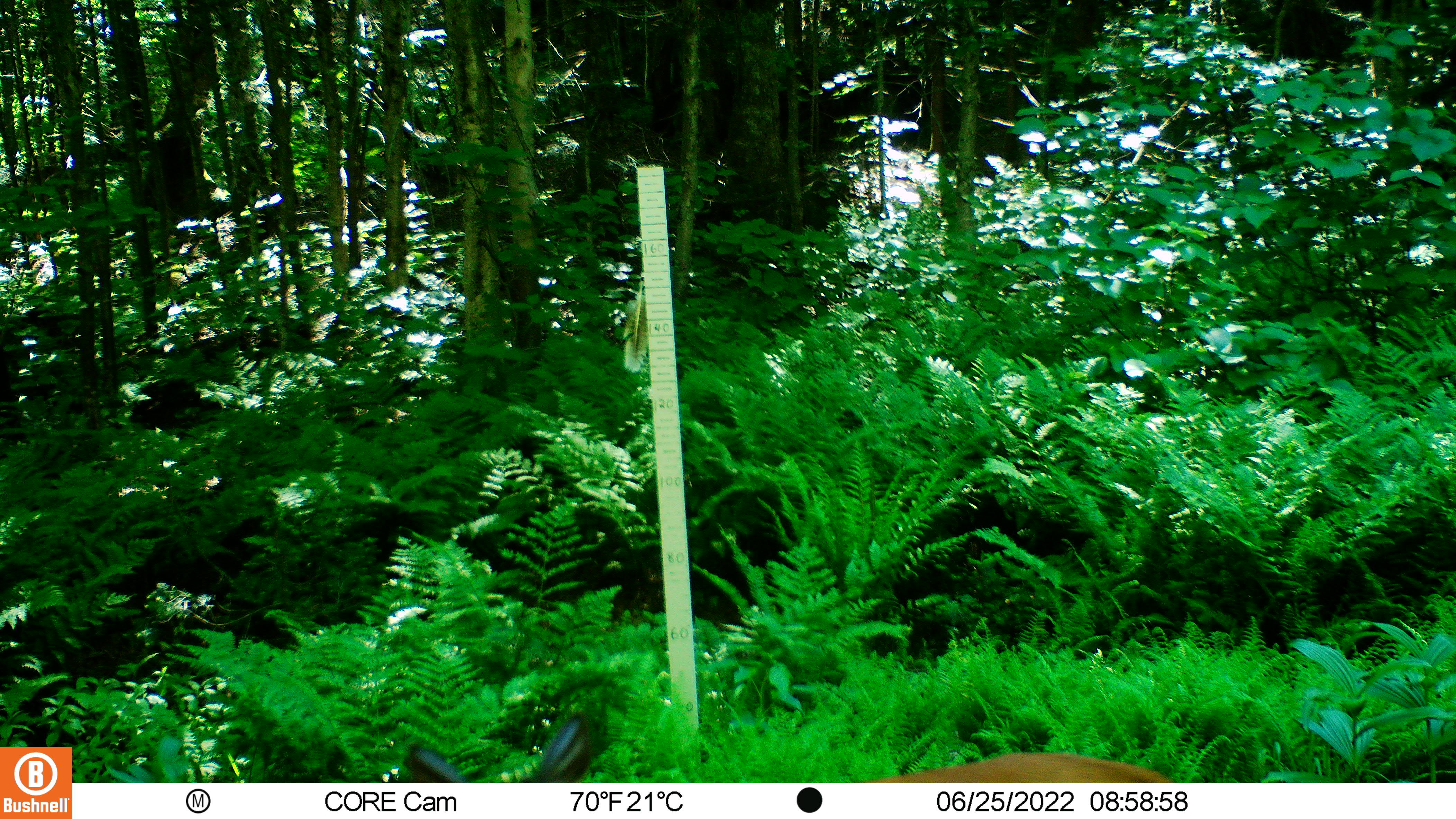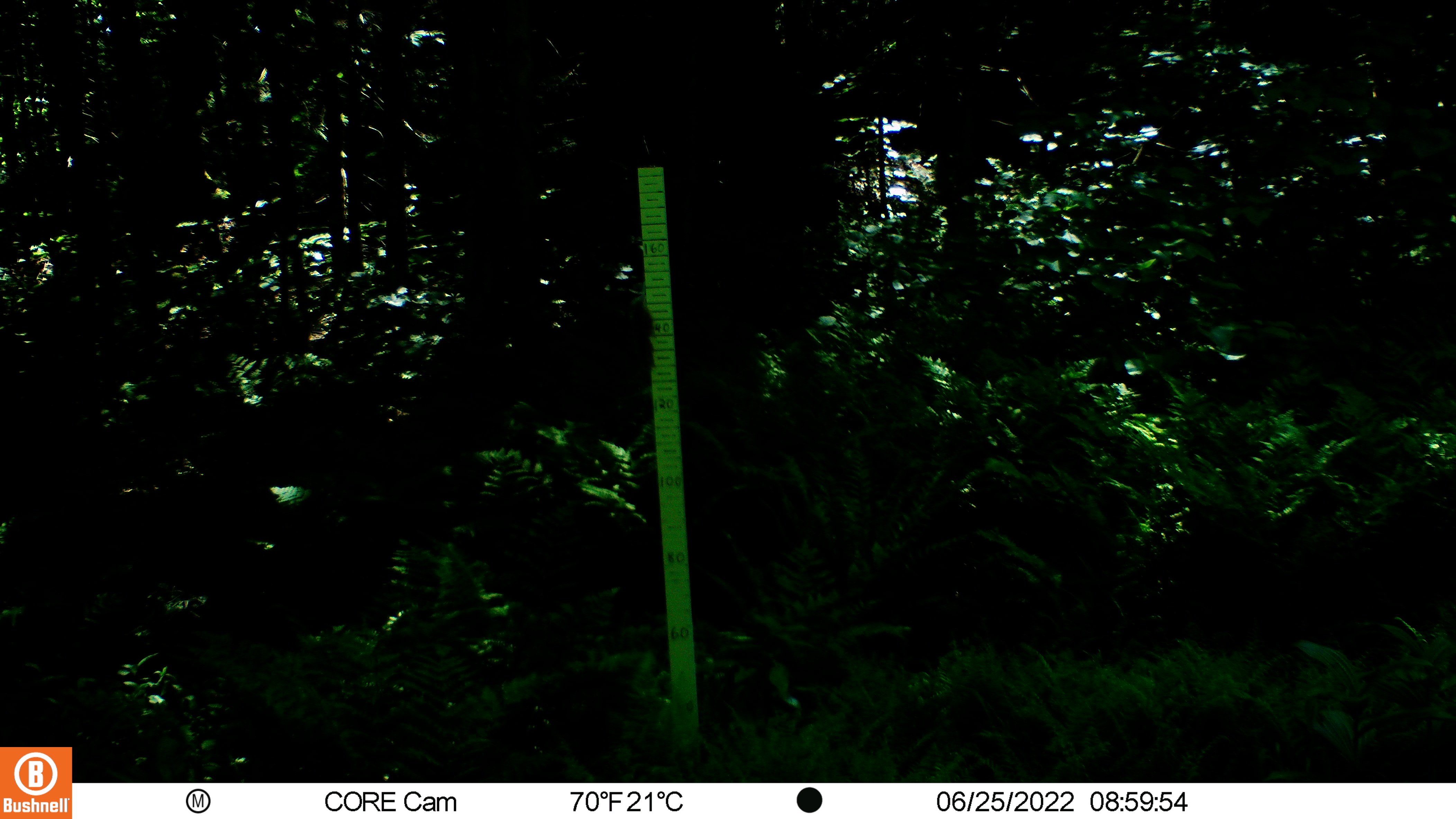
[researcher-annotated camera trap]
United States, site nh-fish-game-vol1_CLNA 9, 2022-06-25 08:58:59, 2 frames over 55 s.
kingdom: Animalia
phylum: Chordata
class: Mammalia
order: Artiodactyla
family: Cervidae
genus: Odocoileus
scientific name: Odocoileus virginianus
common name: white-tailed deer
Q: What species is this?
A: White-tailed deer (Odocoileus virginianus).